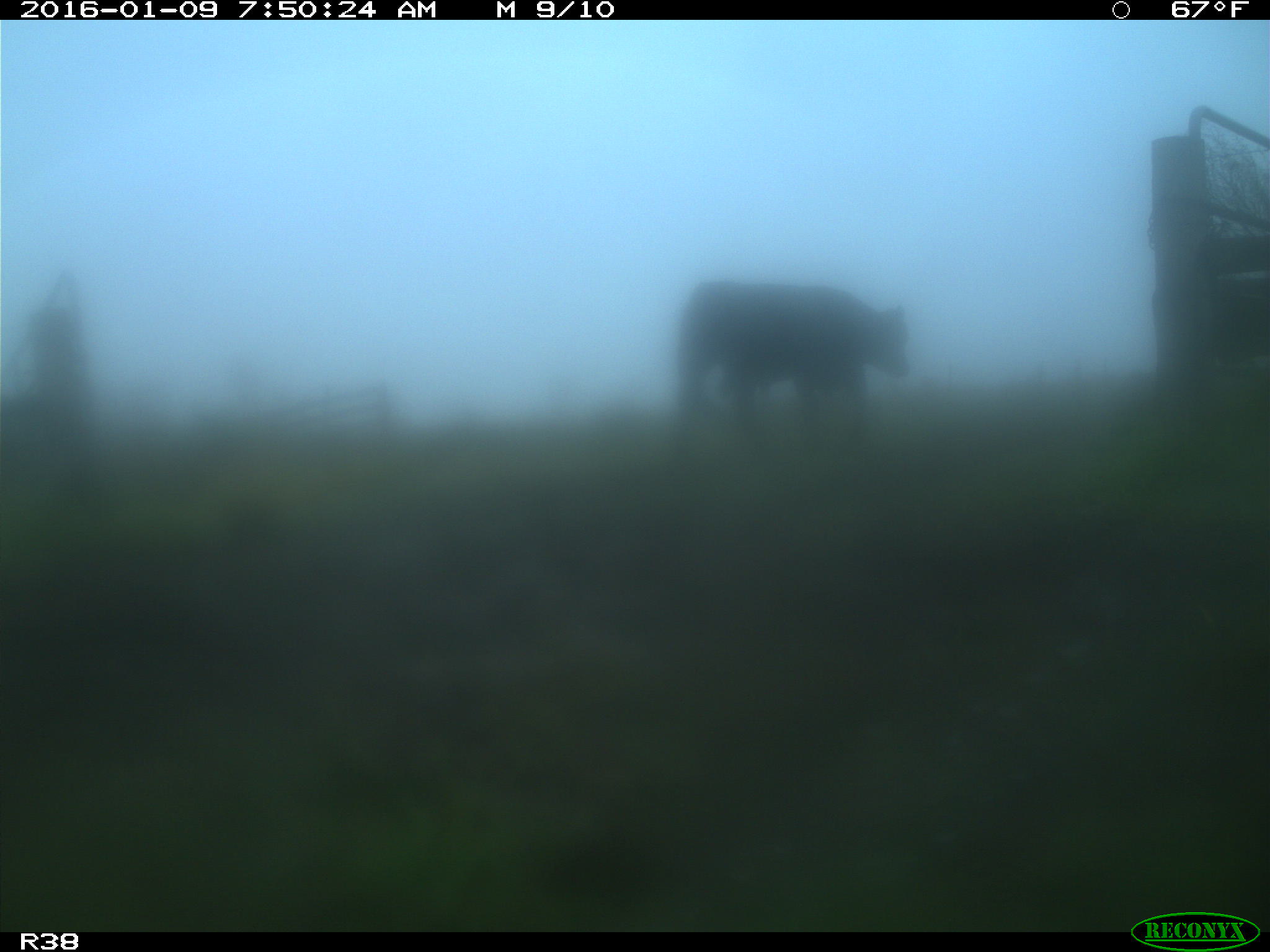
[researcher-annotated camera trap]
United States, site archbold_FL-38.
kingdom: Animalia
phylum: Chordata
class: Mammalia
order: Artiodactyla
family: Bovidae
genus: Bos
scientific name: Bos taurus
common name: domestic cow